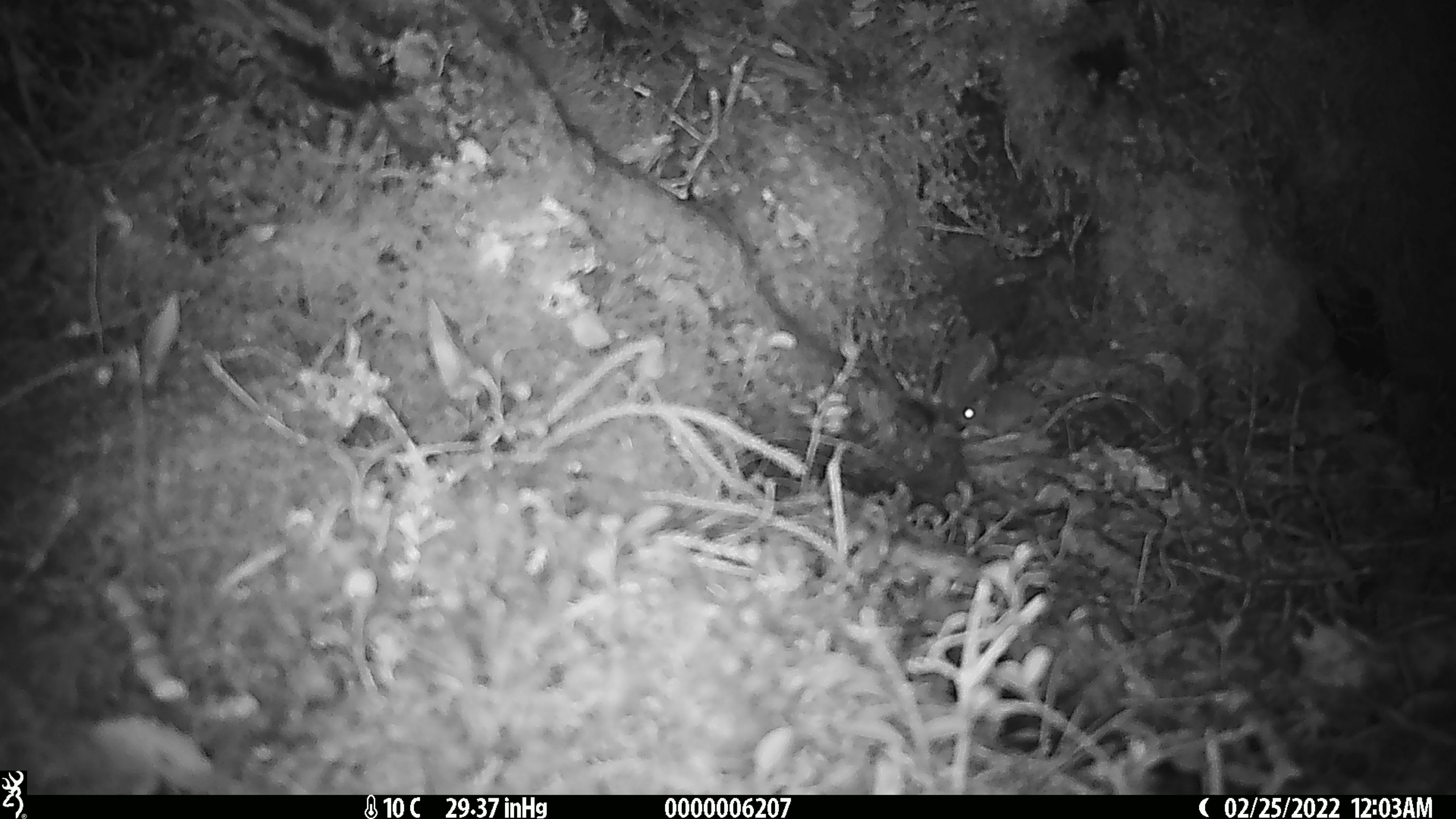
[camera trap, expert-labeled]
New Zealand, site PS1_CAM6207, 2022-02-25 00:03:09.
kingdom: Animalia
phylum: Chordata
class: Mammalia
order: Rodentia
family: Muridae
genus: Mus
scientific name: Mus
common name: mouse